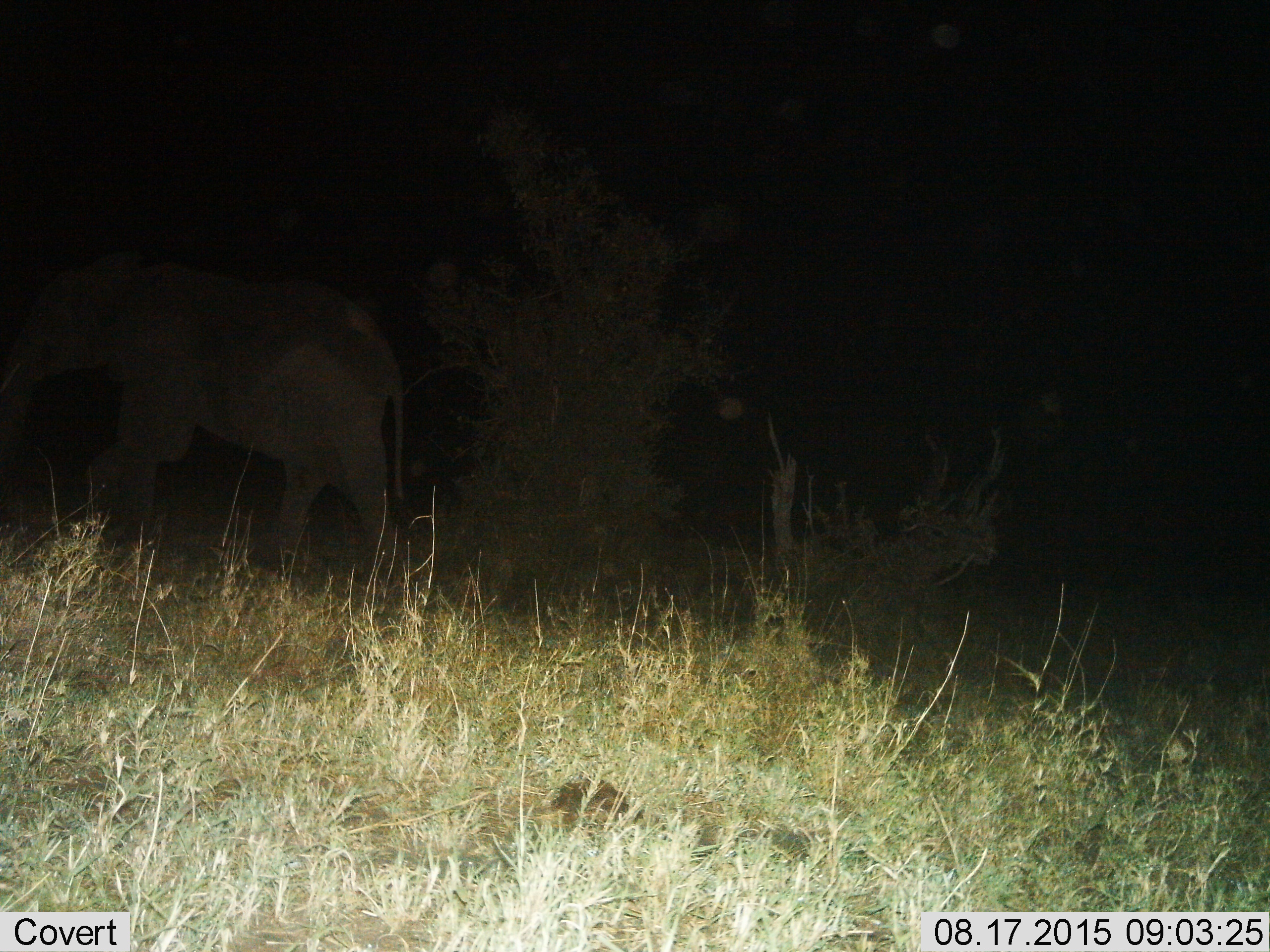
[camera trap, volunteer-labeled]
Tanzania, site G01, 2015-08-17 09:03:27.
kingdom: Animalia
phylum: Chordata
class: Mammalia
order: Proboscidea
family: Elephantidae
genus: Loxodonta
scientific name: Loxodonta africana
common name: african bush elephant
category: elephant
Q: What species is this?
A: Elephant (african bush elephant) (Loxodonta africana).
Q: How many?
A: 1.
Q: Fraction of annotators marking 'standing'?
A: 7%.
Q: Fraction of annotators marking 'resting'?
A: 0%.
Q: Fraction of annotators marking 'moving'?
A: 93%.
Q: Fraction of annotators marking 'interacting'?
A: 0%.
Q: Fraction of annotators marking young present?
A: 7%.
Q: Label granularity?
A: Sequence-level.